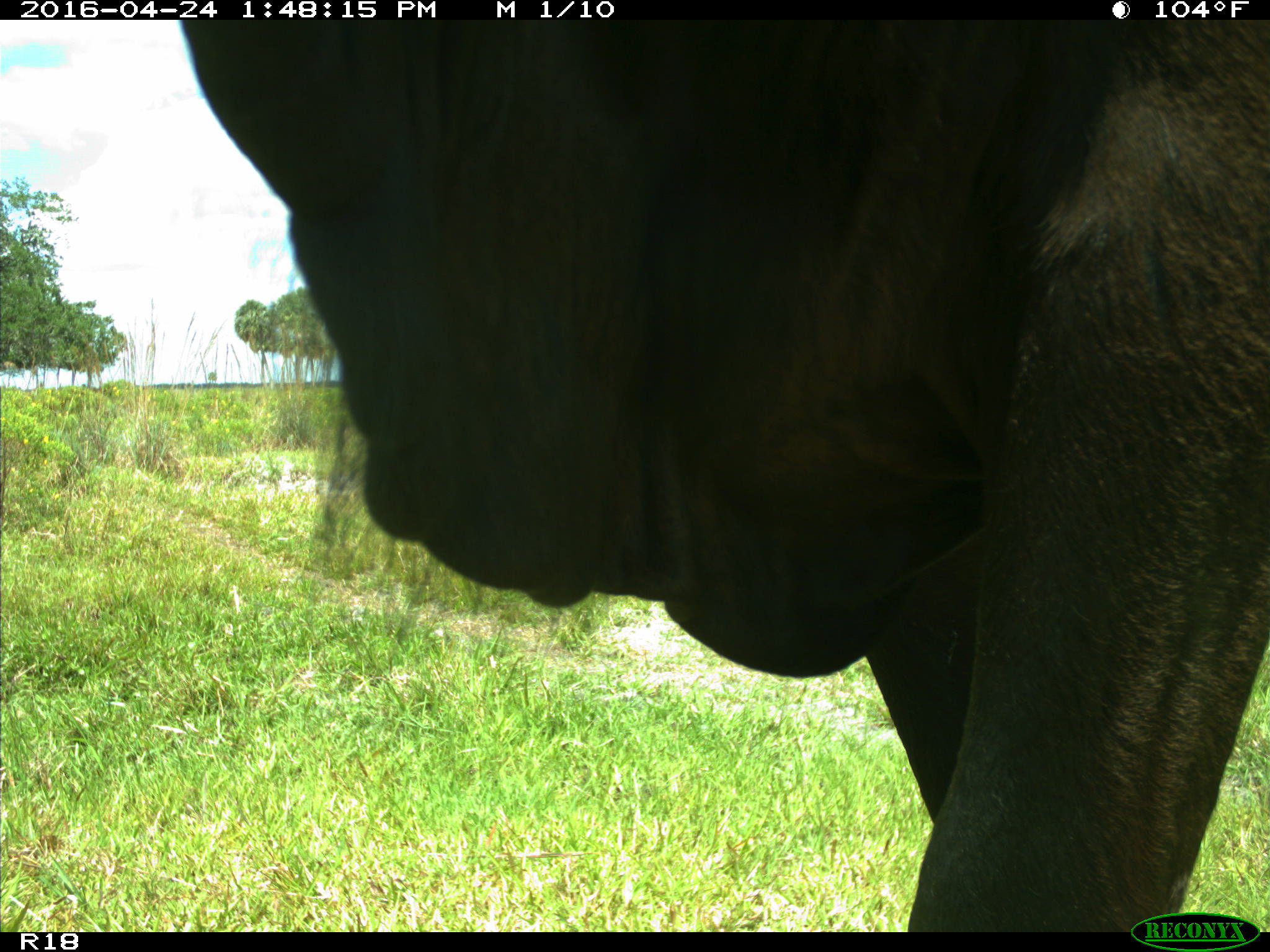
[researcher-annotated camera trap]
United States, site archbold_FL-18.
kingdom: Animalia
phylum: Chordata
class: Mammalia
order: Artiodactyla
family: Bovidae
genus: Bos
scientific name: Bos taurus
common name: domestic cow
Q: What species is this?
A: Bos taurus (domestic cow).